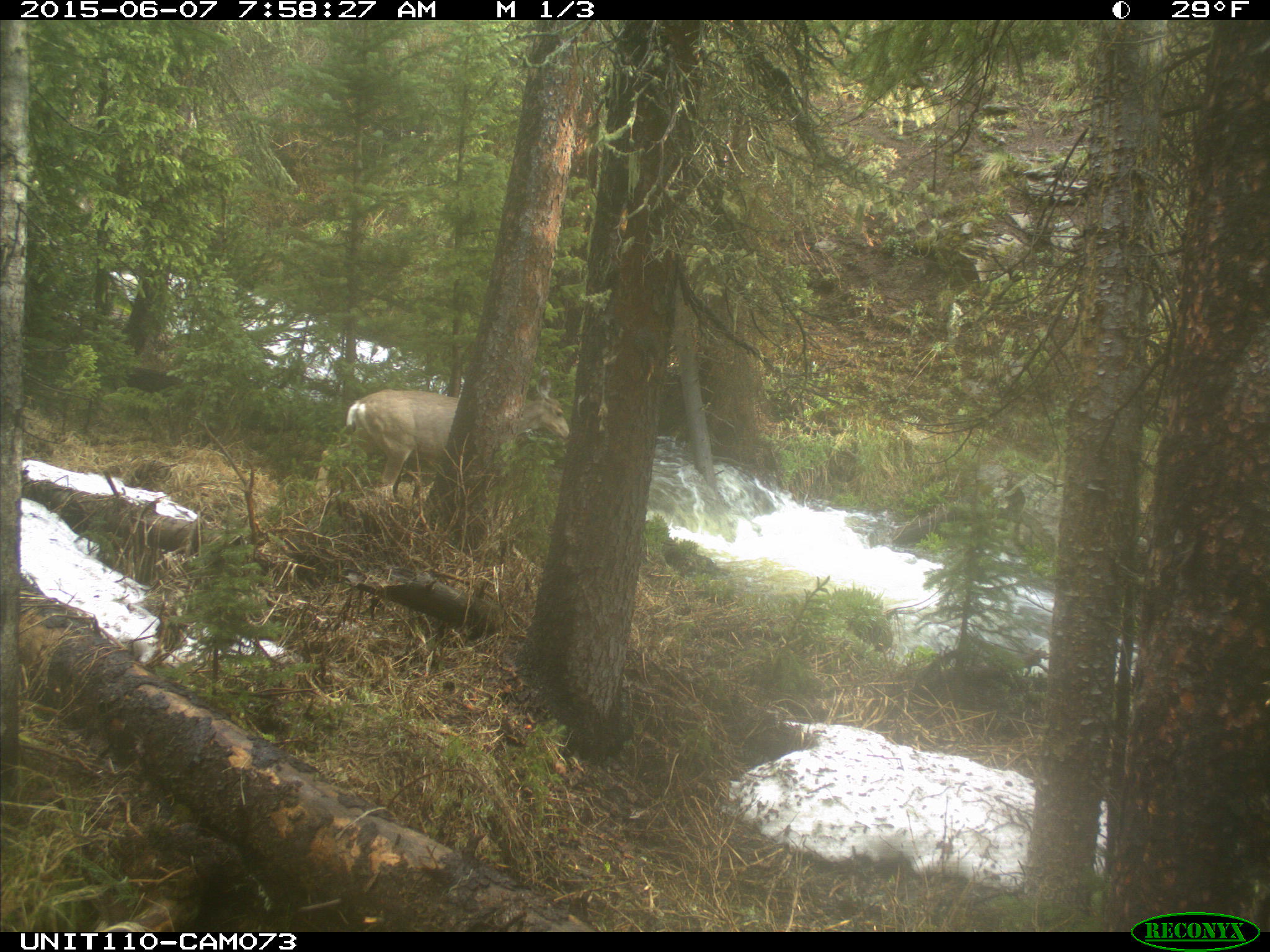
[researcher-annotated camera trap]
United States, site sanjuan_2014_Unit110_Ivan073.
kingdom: Animalia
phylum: Chordata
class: Mammalia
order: Artiodactyla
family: Cervidae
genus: Odocoileus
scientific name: Odocoileus hemionus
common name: mule deer